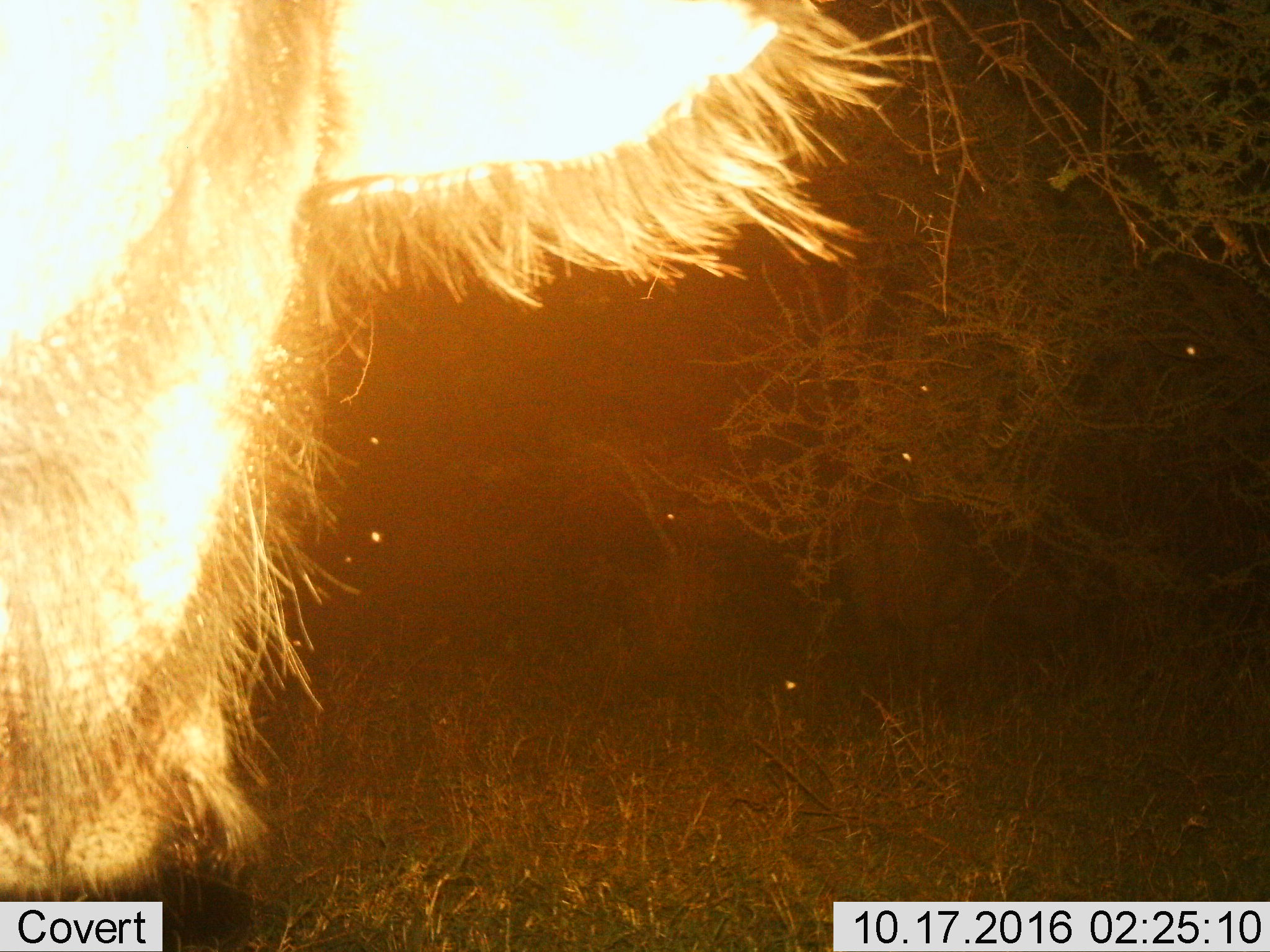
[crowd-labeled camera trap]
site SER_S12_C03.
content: unidentified animal